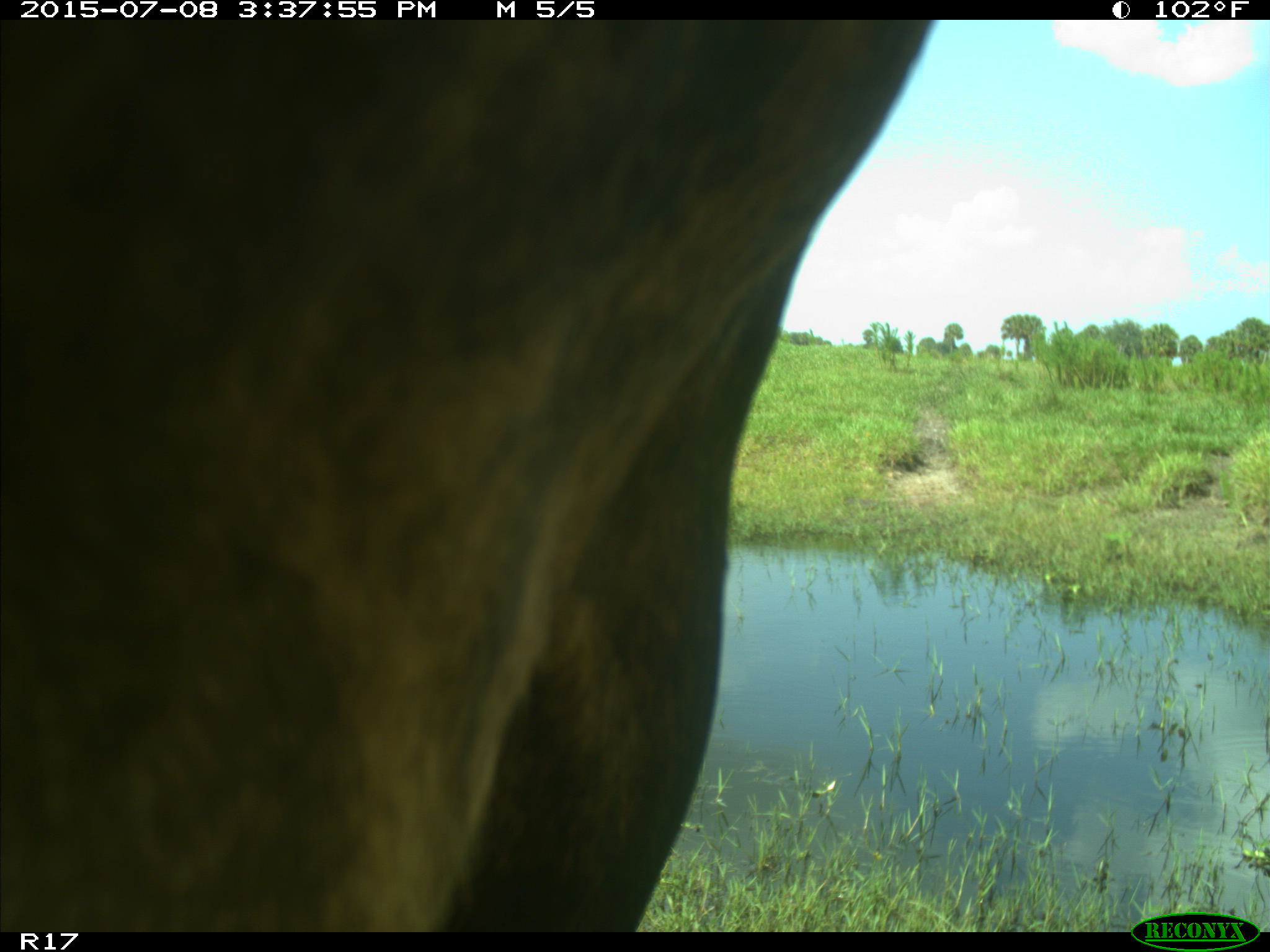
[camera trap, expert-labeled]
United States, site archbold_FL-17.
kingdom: Animalia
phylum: Chordata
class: Mammalia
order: Artiodactyla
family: Bovidae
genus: Bos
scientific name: Bos taurus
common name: domestic cow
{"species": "Bos taurus (domestic cow)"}